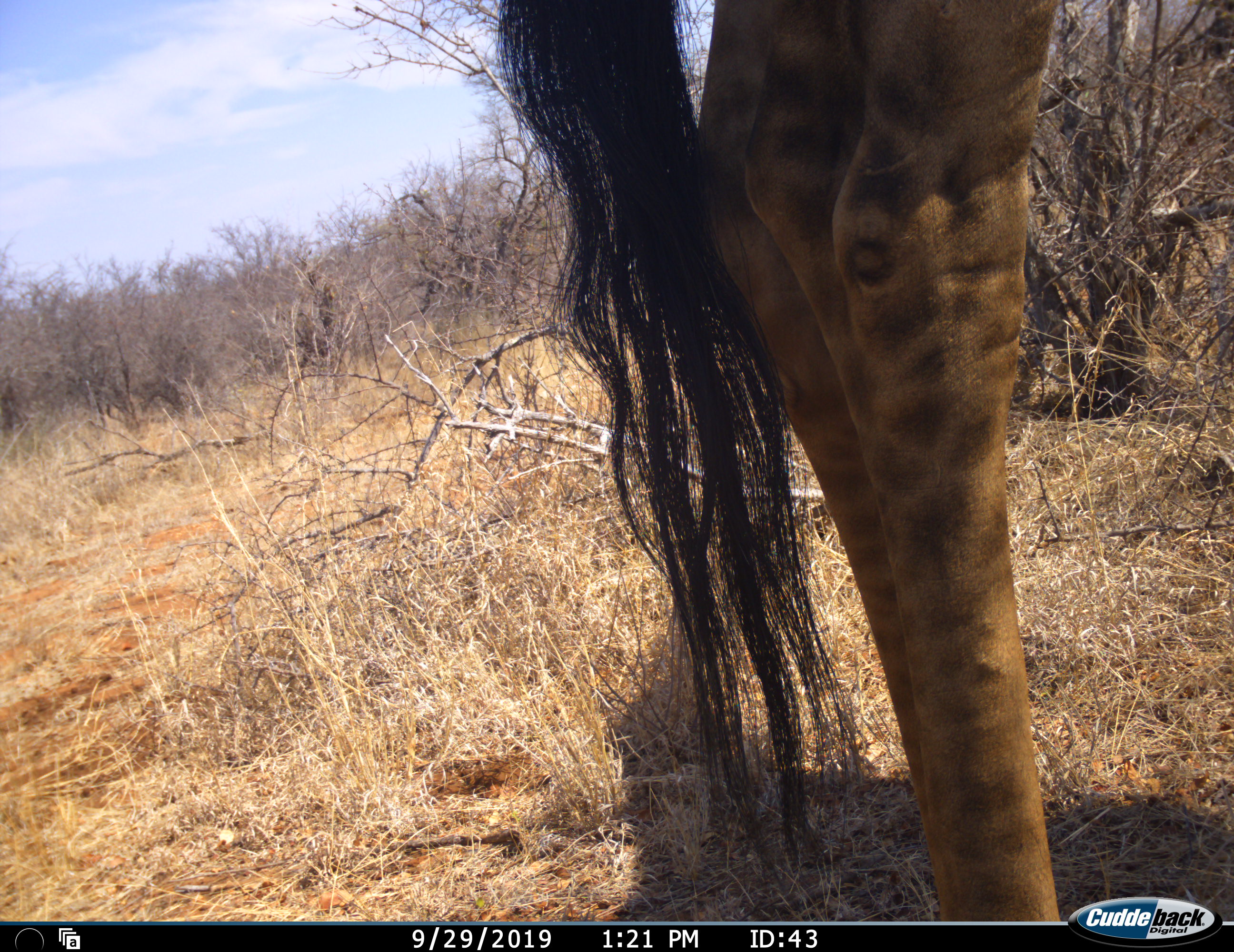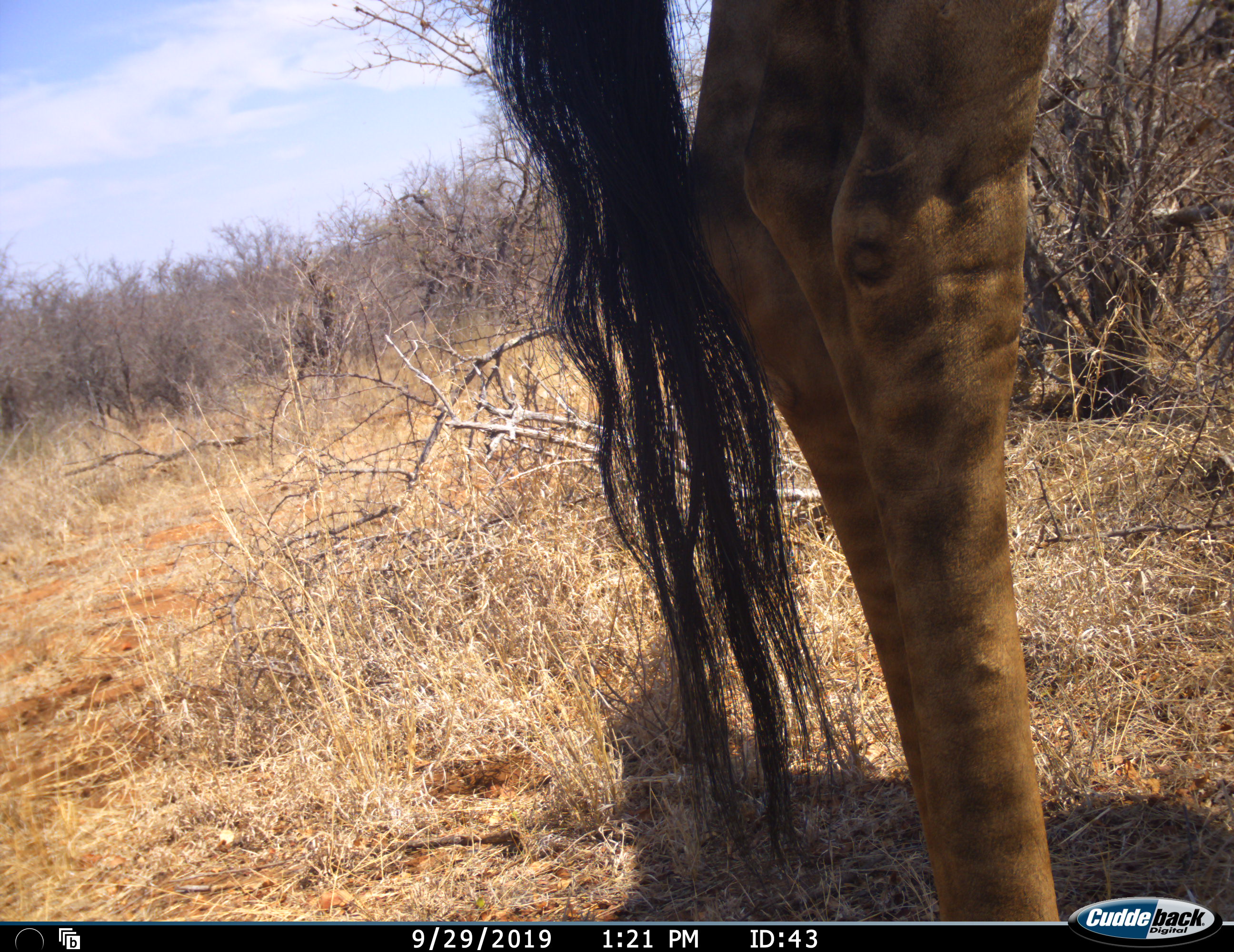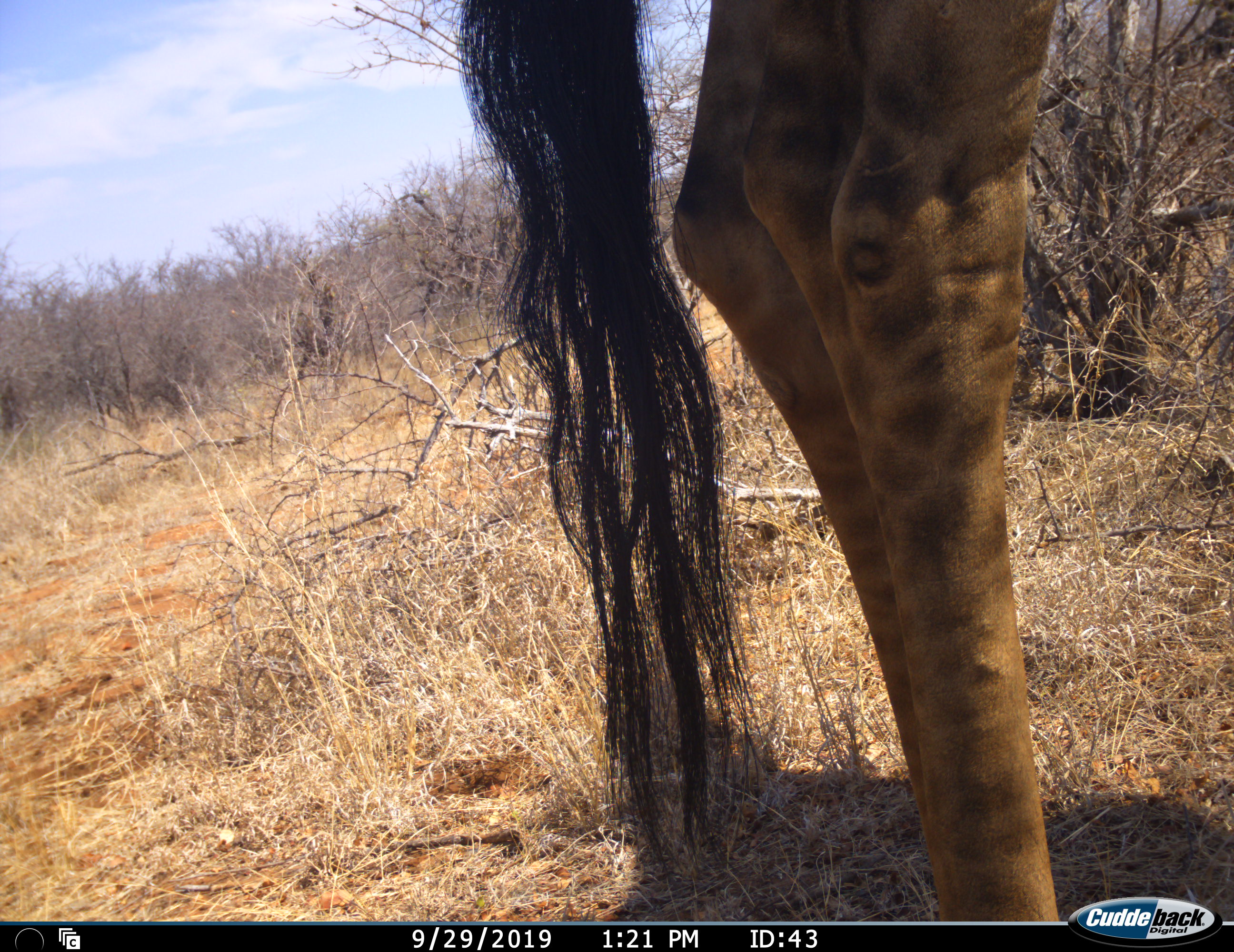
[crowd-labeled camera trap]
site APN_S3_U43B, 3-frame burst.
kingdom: Animalia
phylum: Chordata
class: Mammalia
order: Artiodactyla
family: Giraffidae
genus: Giraffa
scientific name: Giraffa camelopardalis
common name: giraffe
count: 1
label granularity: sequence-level